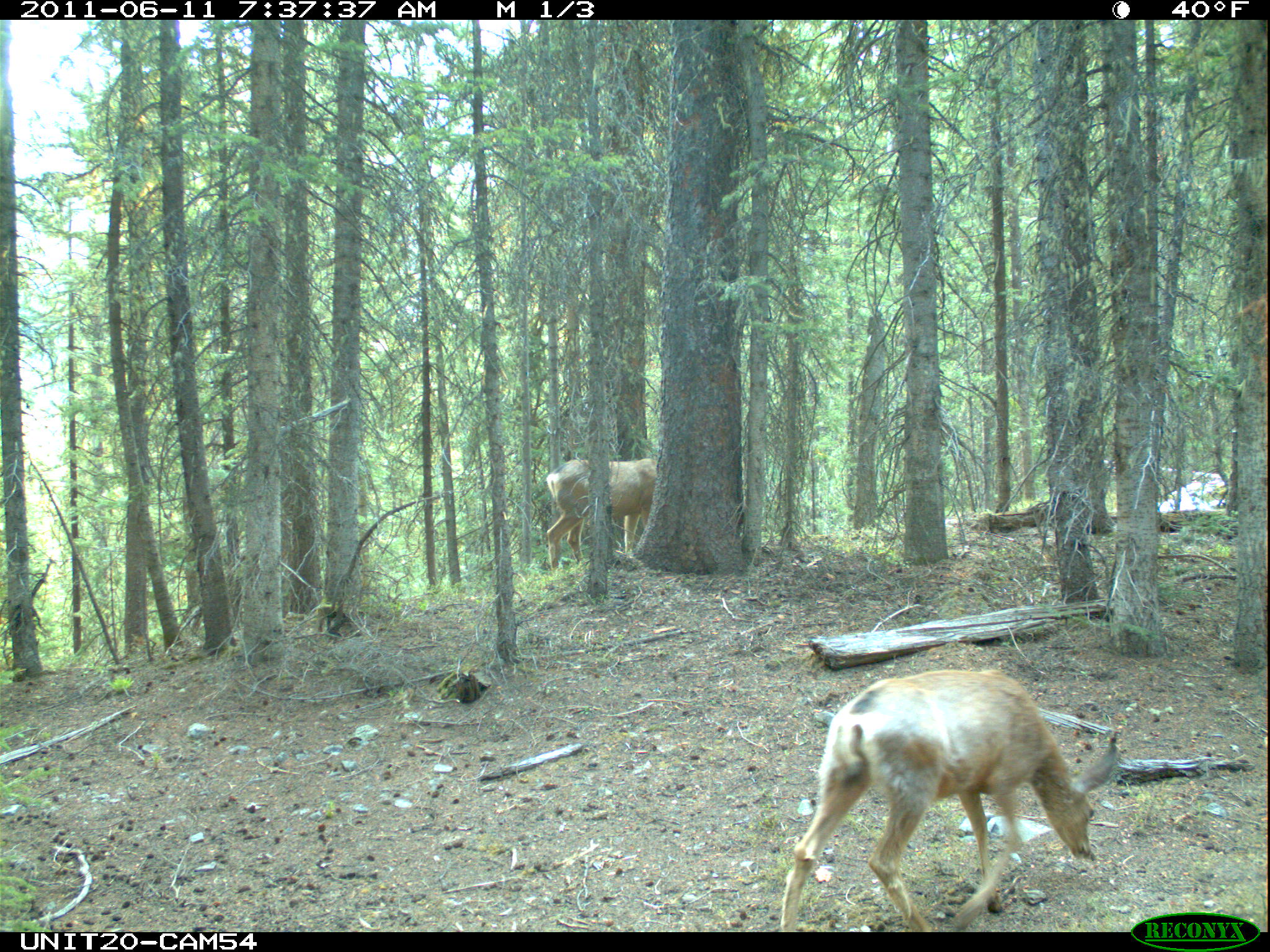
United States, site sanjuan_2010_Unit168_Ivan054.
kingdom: Animalia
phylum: Chordata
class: Mammalia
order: Artiodactyla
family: Cervidae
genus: Odocoileus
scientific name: Odocoileus hemionus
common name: mule deer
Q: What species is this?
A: Odocoileus hemionus (mule deer).